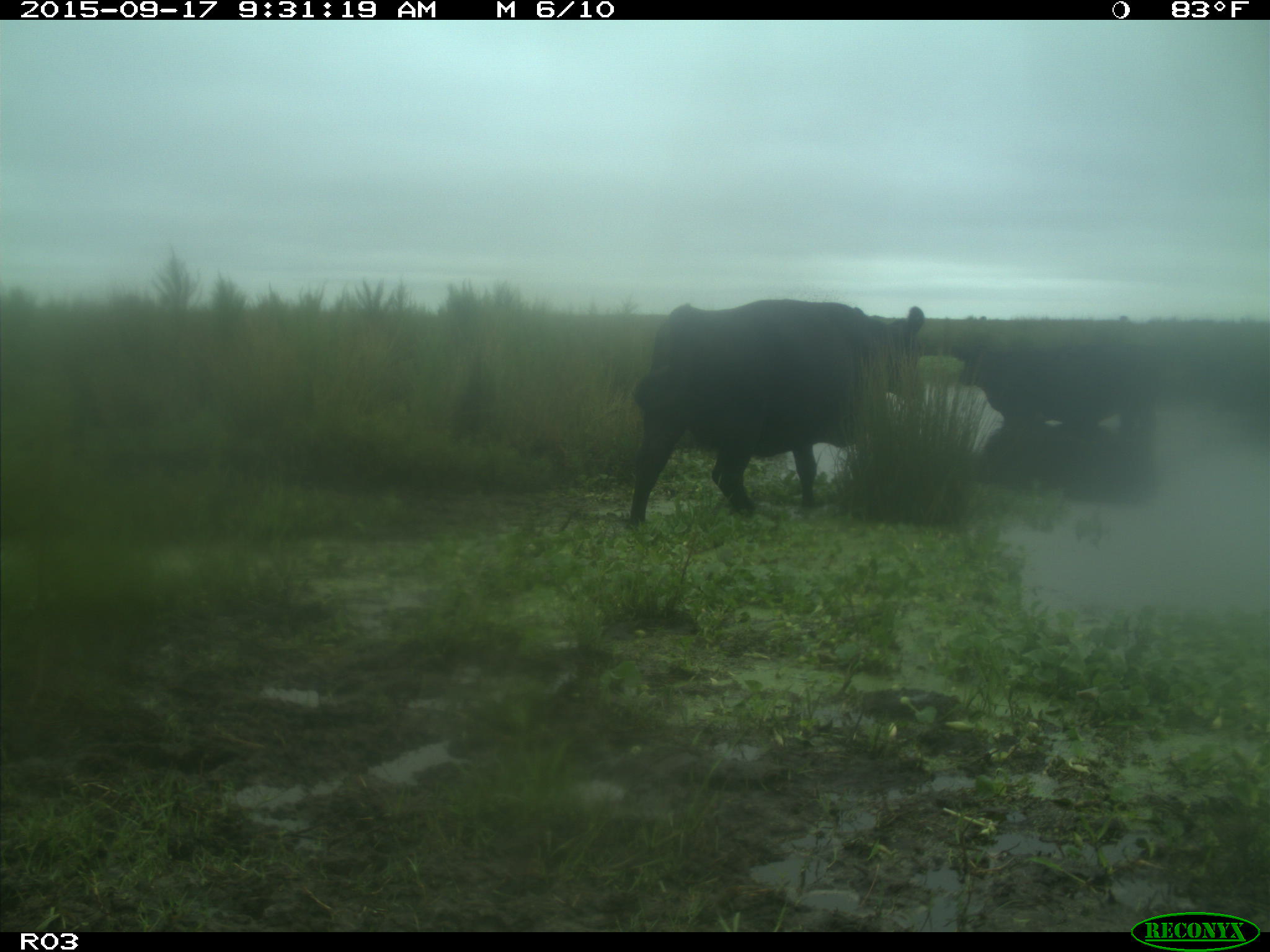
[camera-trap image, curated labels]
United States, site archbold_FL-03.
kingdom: Animalia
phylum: Chordata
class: Mammalia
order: Artiodactyla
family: Bovidae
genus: Bos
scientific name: Bos taurus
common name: domestic cow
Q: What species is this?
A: Bos taurus (domestic cow).